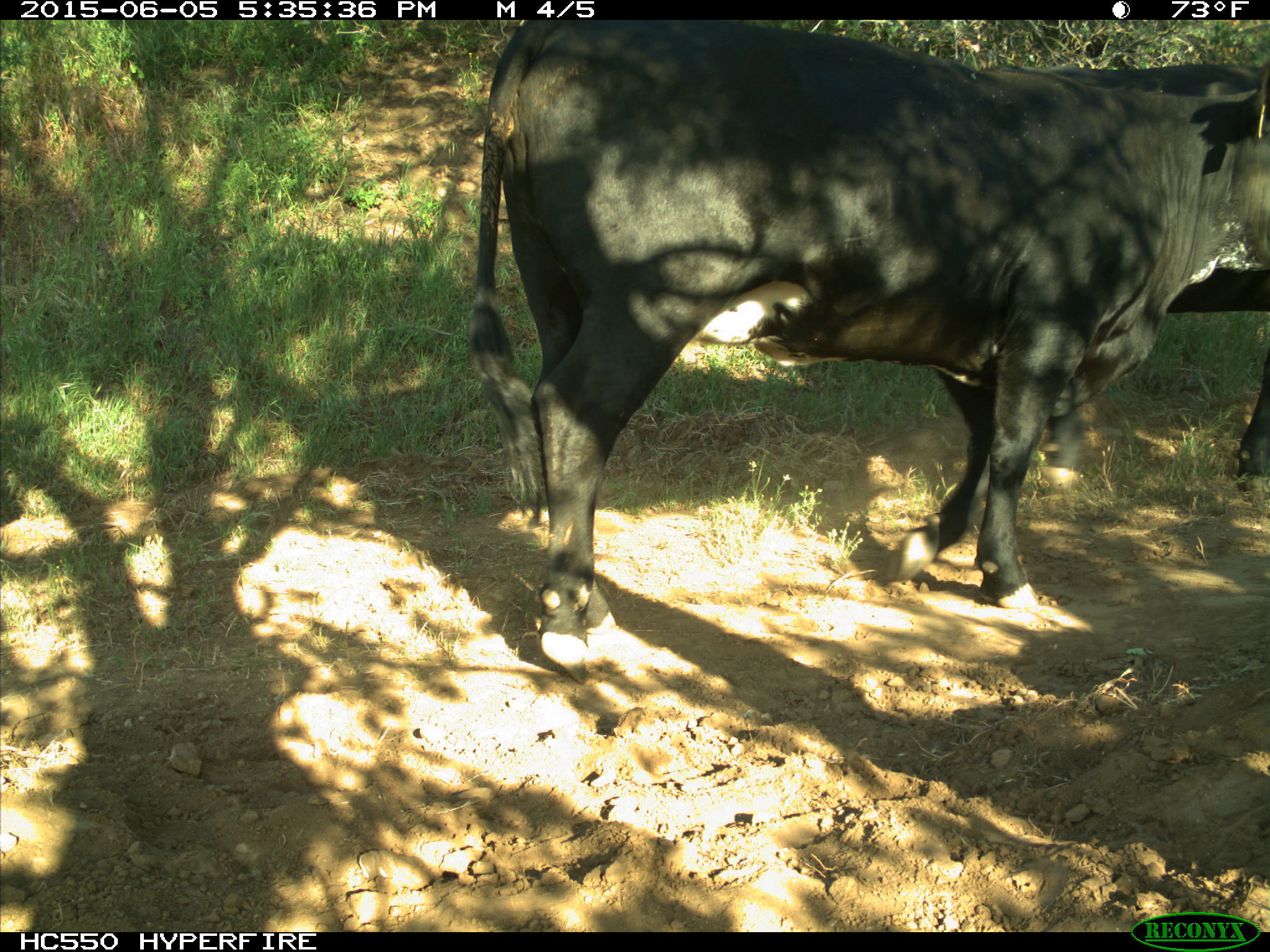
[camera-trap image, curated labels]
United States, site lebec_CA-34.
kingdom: Animalia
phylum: Chordata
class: Mammalia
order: Artiodactyla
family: Bovidae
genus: Bos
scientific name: Bos taurus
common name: domestic cow